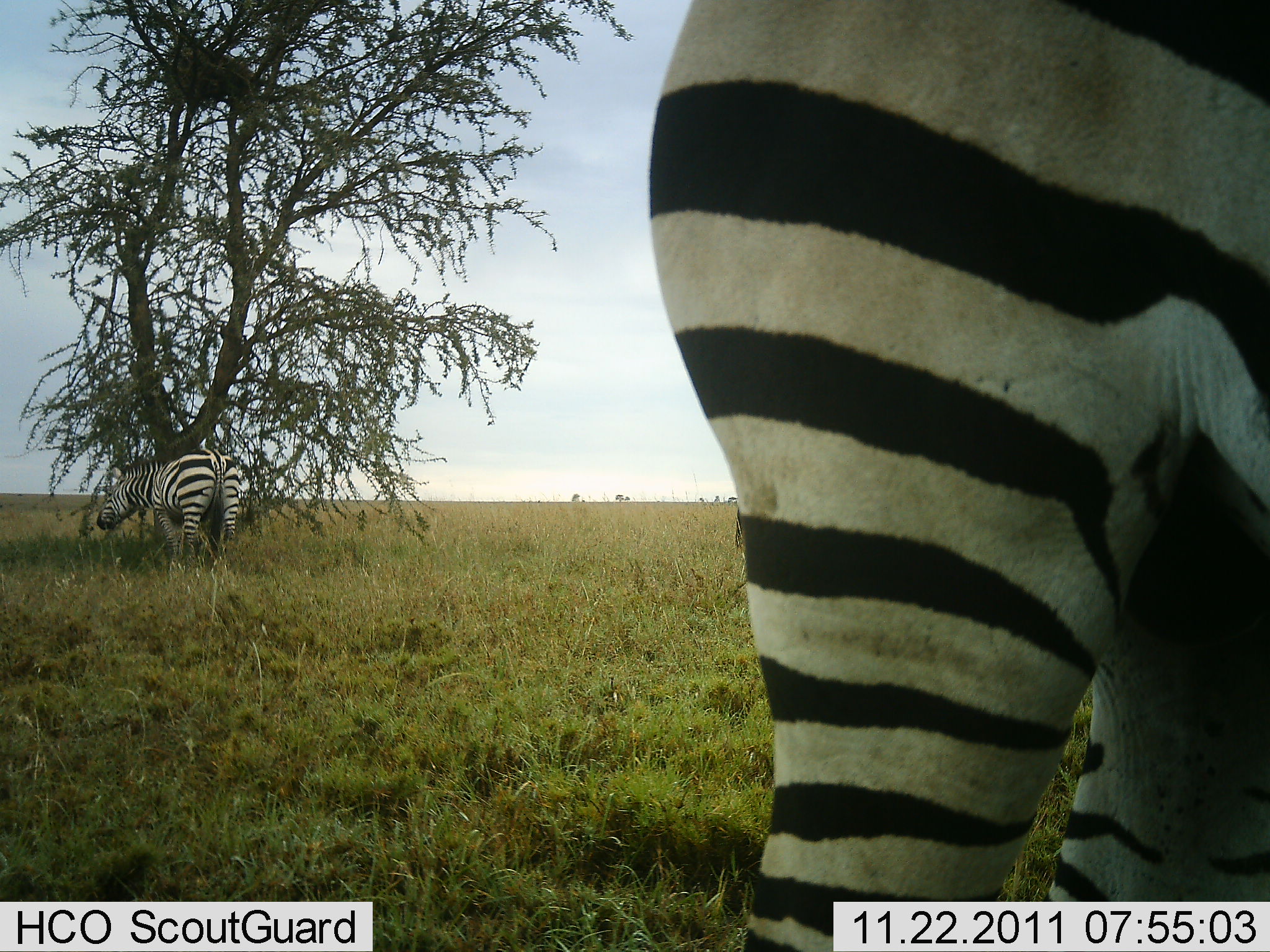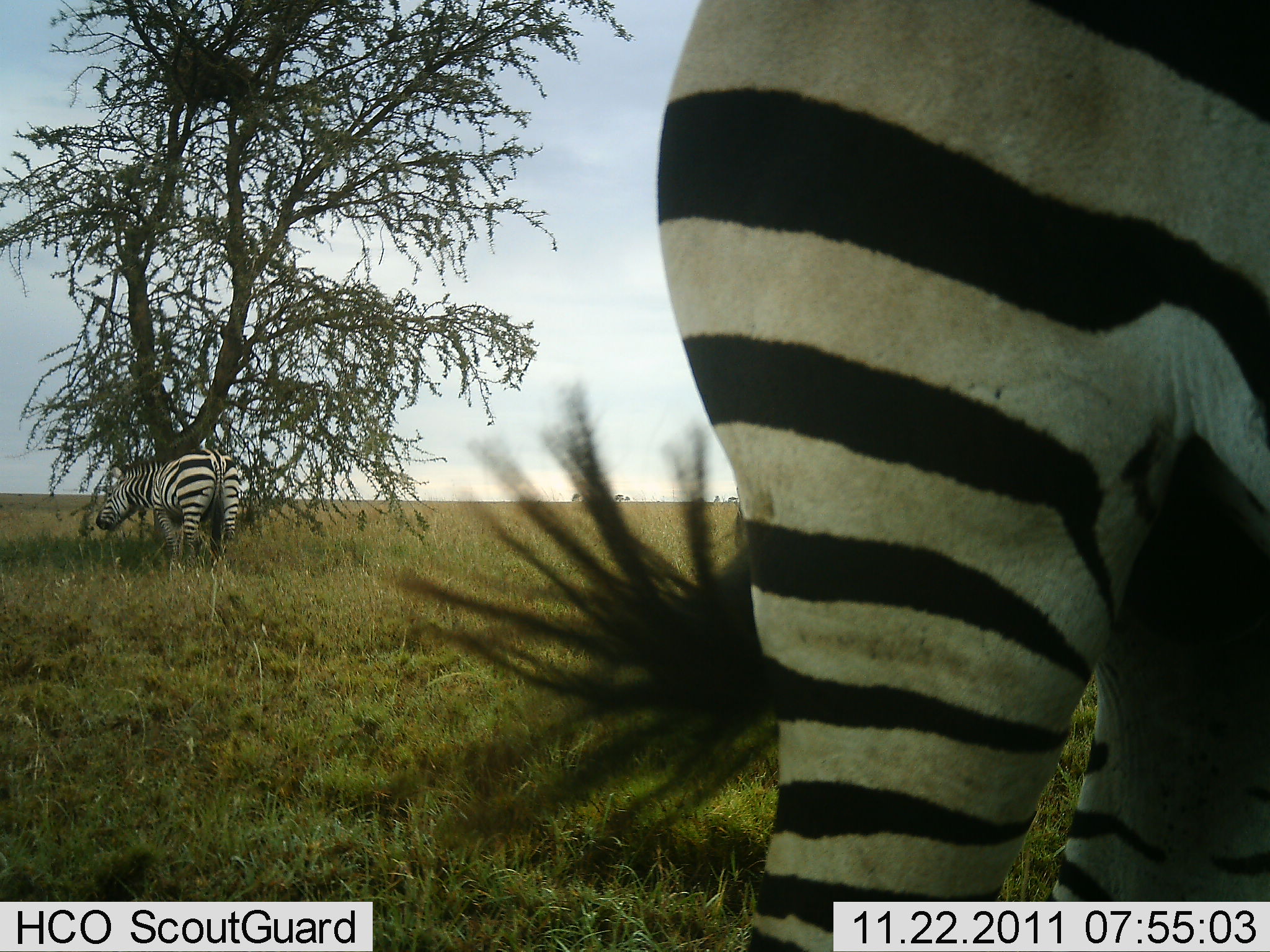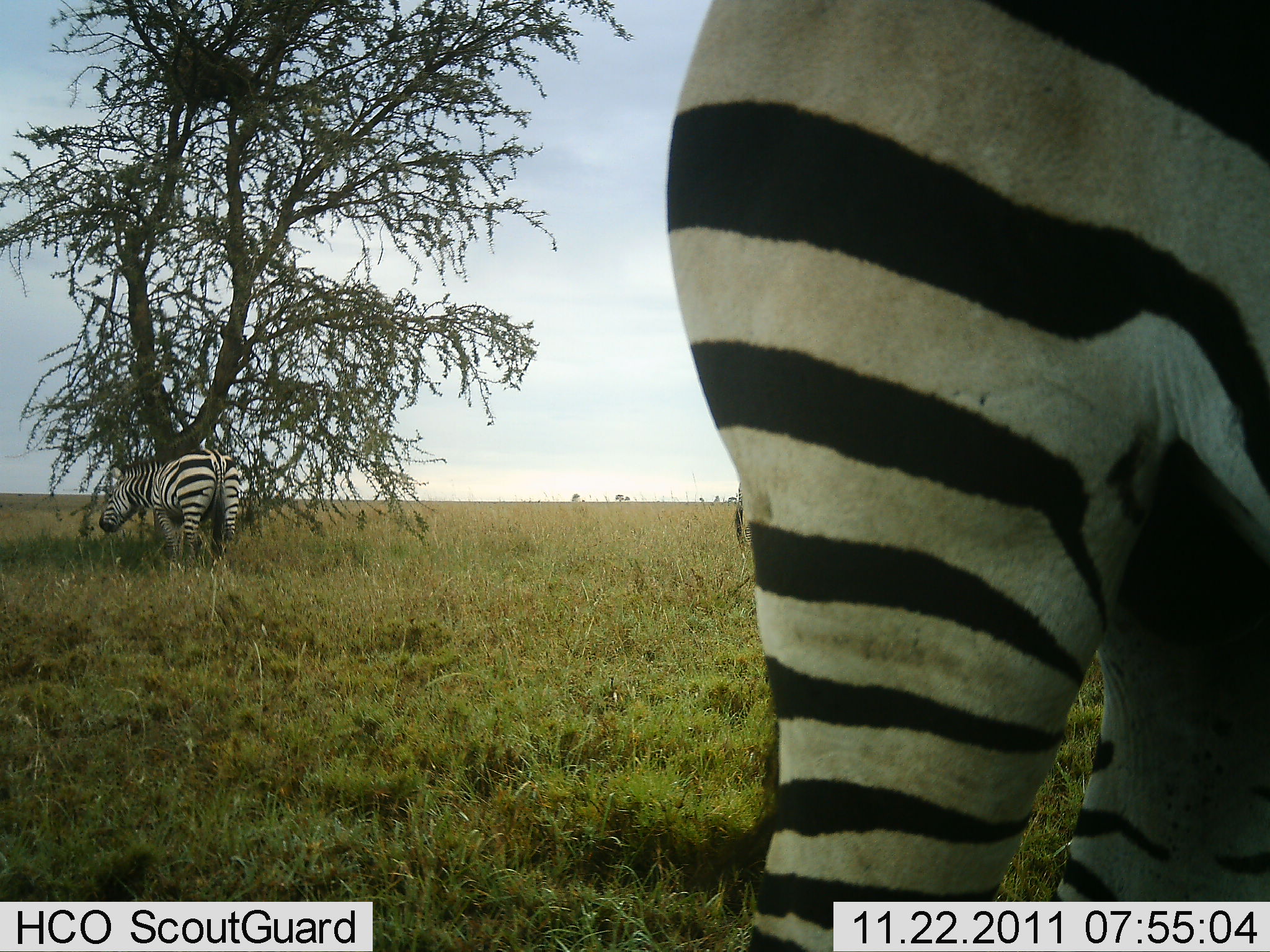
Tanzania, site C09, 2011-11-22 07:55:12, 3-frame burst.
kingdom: Animalia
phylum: Chordata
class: Mammalia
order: Perissodactyla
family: Equidae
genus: Equus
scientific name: Equus quagga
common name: plains zebra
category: zebra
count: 2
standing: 79%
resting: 0%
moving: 7%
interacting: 0%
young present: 0%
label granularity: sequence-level